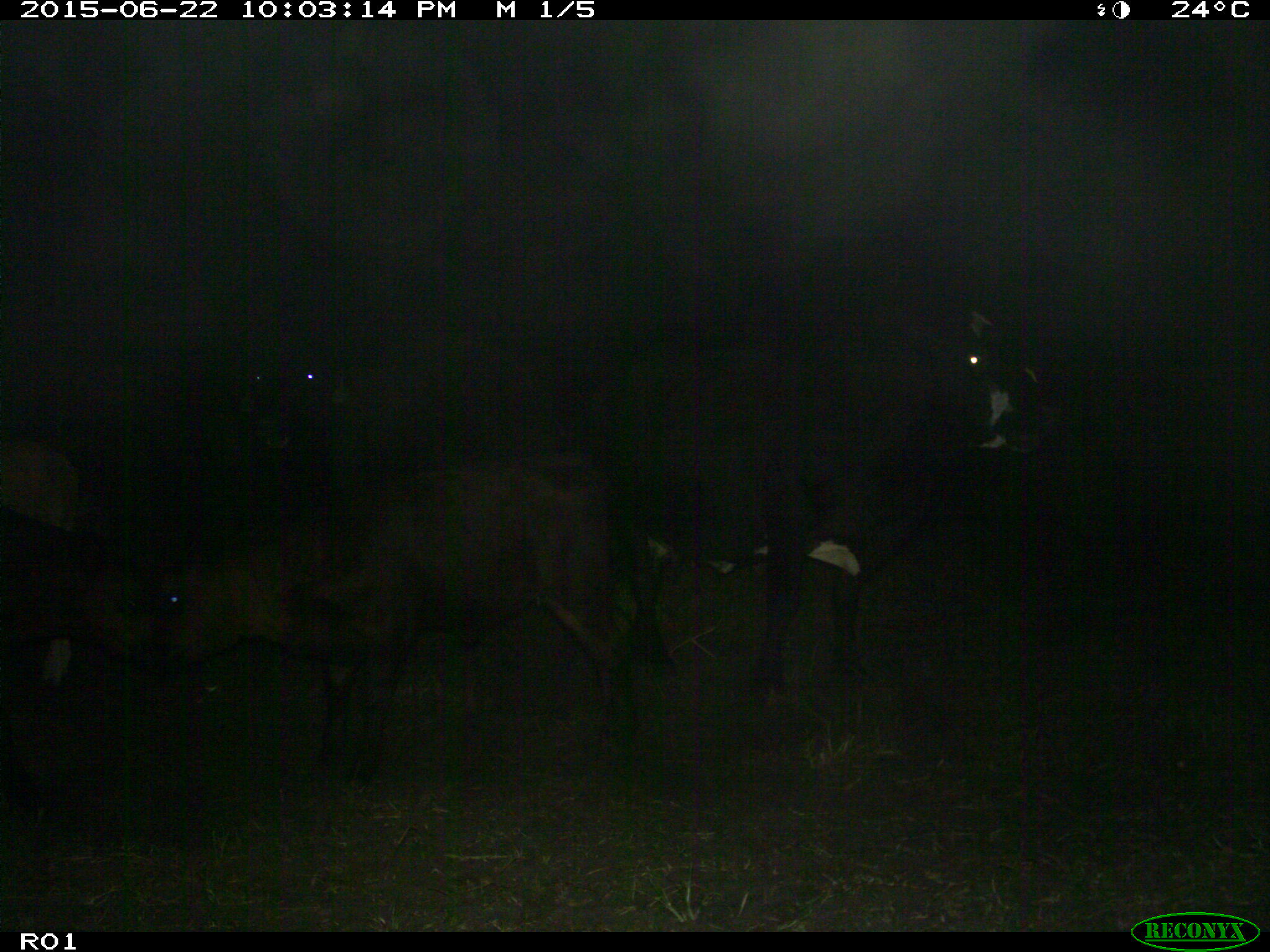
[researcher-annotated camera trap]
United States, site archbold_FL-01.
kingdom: Animalia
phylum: Chordata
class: Mammalia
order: Artiodactyla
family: Bovidae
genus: Bos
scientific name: Bos taurus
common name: domestic cow